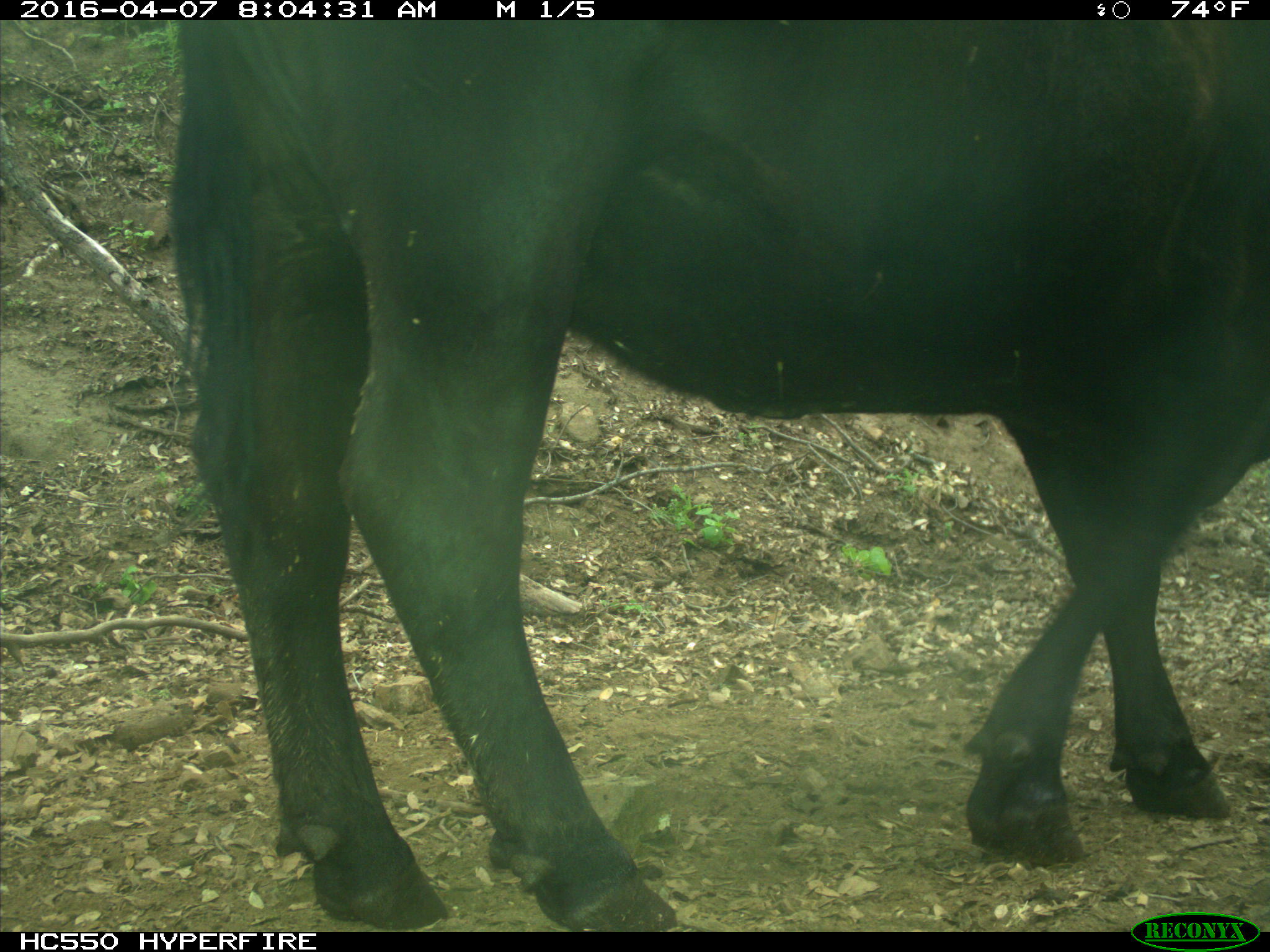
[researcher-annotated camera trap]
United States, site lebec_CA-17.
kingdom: Animalia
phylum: Chordata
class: Mammalia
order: Artiodactyla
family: Bovidae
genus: Bos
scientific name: Bos taurus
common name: domestic cow